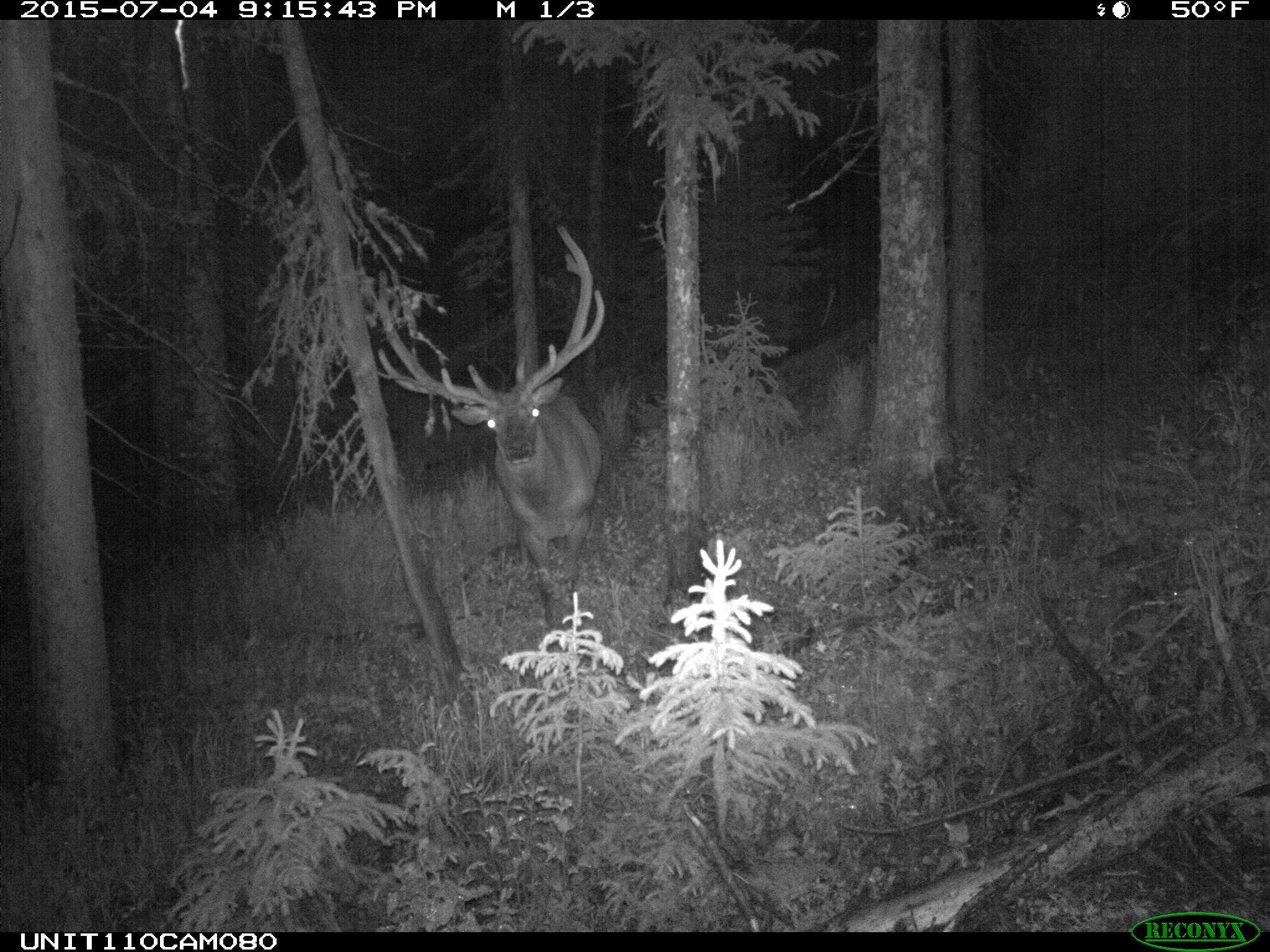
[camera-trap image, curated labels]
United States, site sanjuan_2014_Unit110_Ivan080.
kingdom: Animalia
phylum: Chordata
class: Mammalia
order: Artiodactyla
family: Cervidae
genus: Cervus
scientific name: Cervus elaphus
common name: red deer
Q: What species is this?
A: Cervus elaphus (red deer).